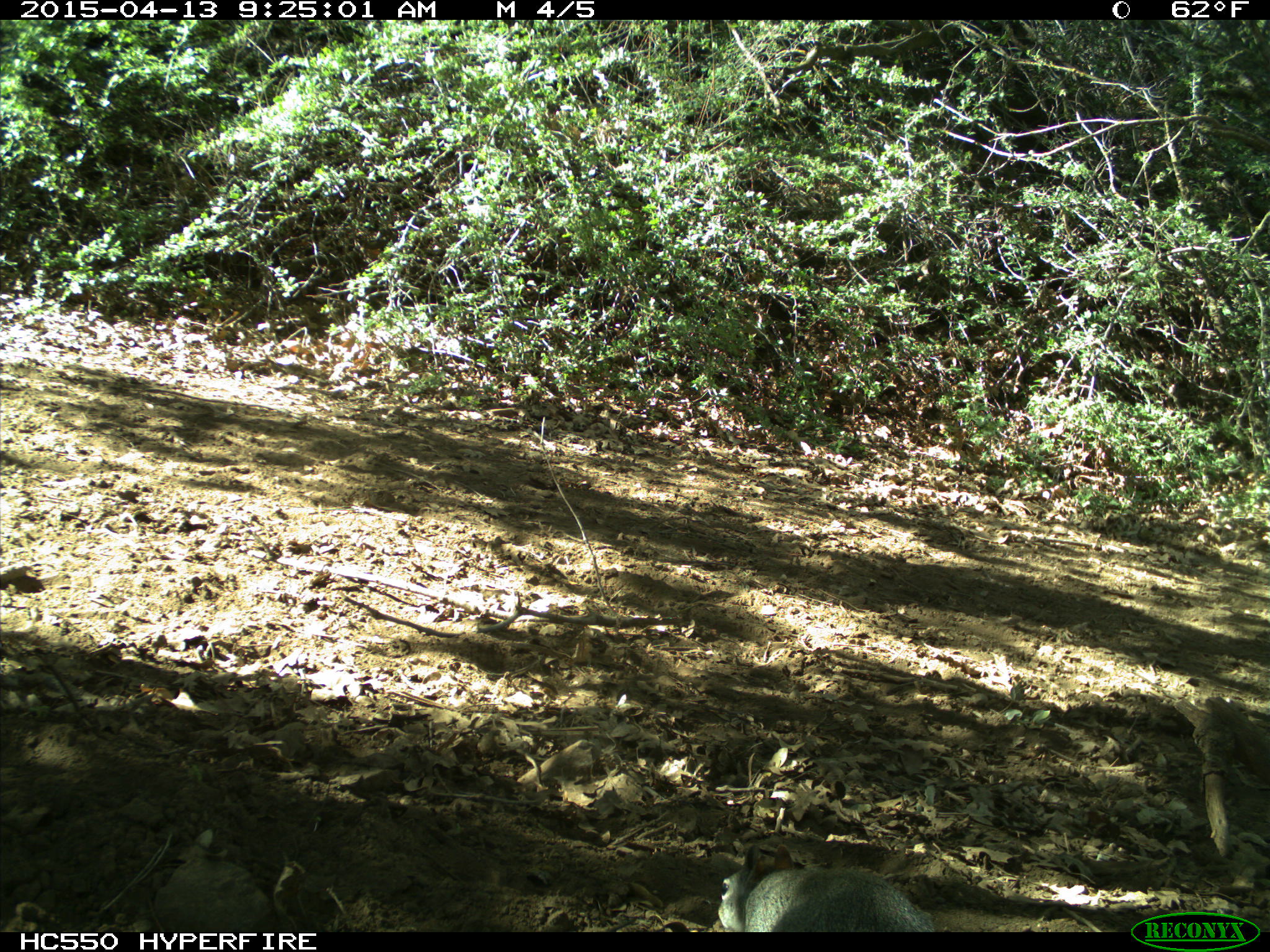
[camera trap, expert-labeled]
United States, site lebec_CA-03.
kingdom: Animalia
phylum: Chordata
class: Mammalia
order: Rodentia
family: Sciuridae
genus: Sciurus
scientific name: Sciurus carolinensis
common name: eastern gray squirrel